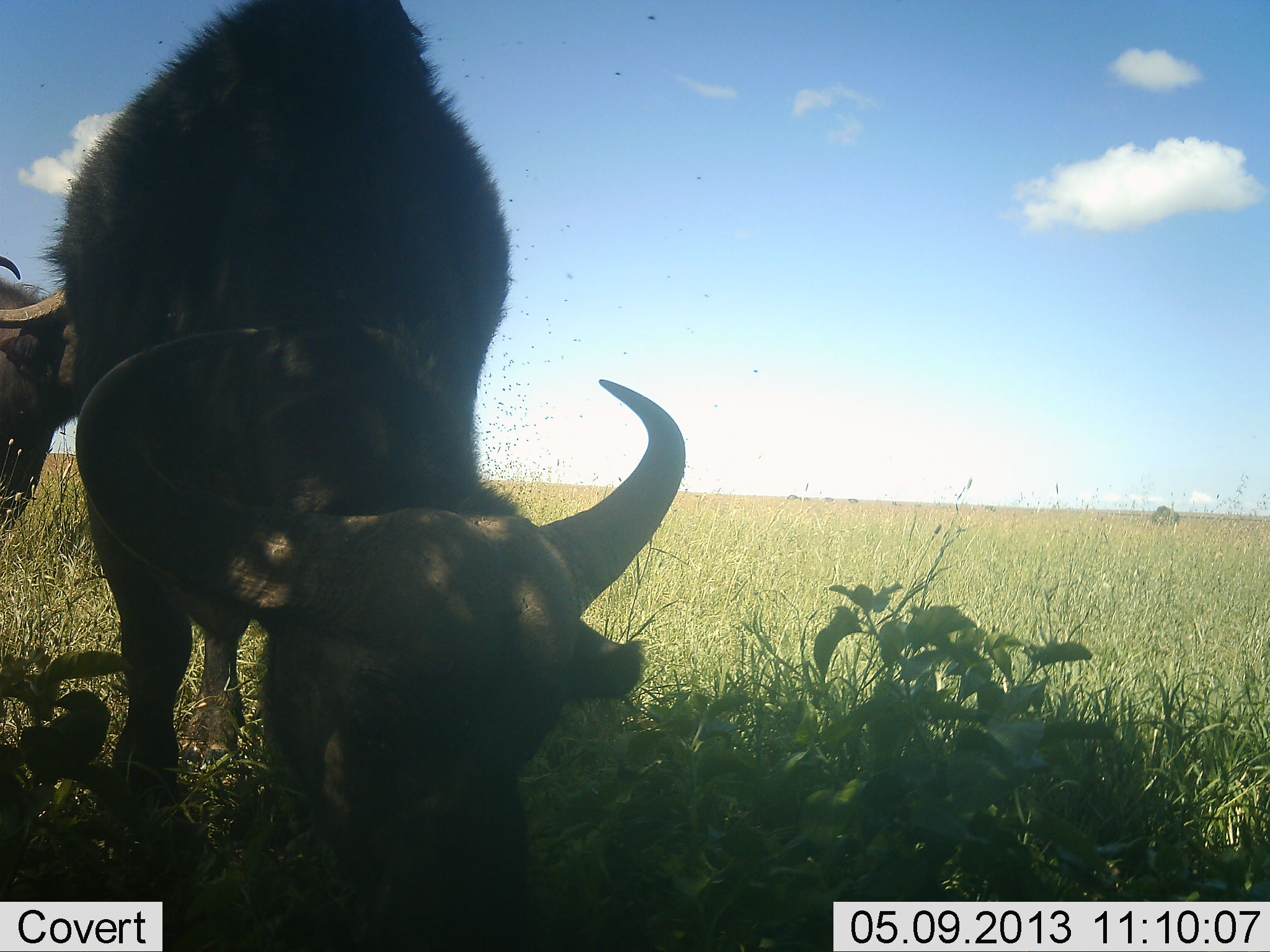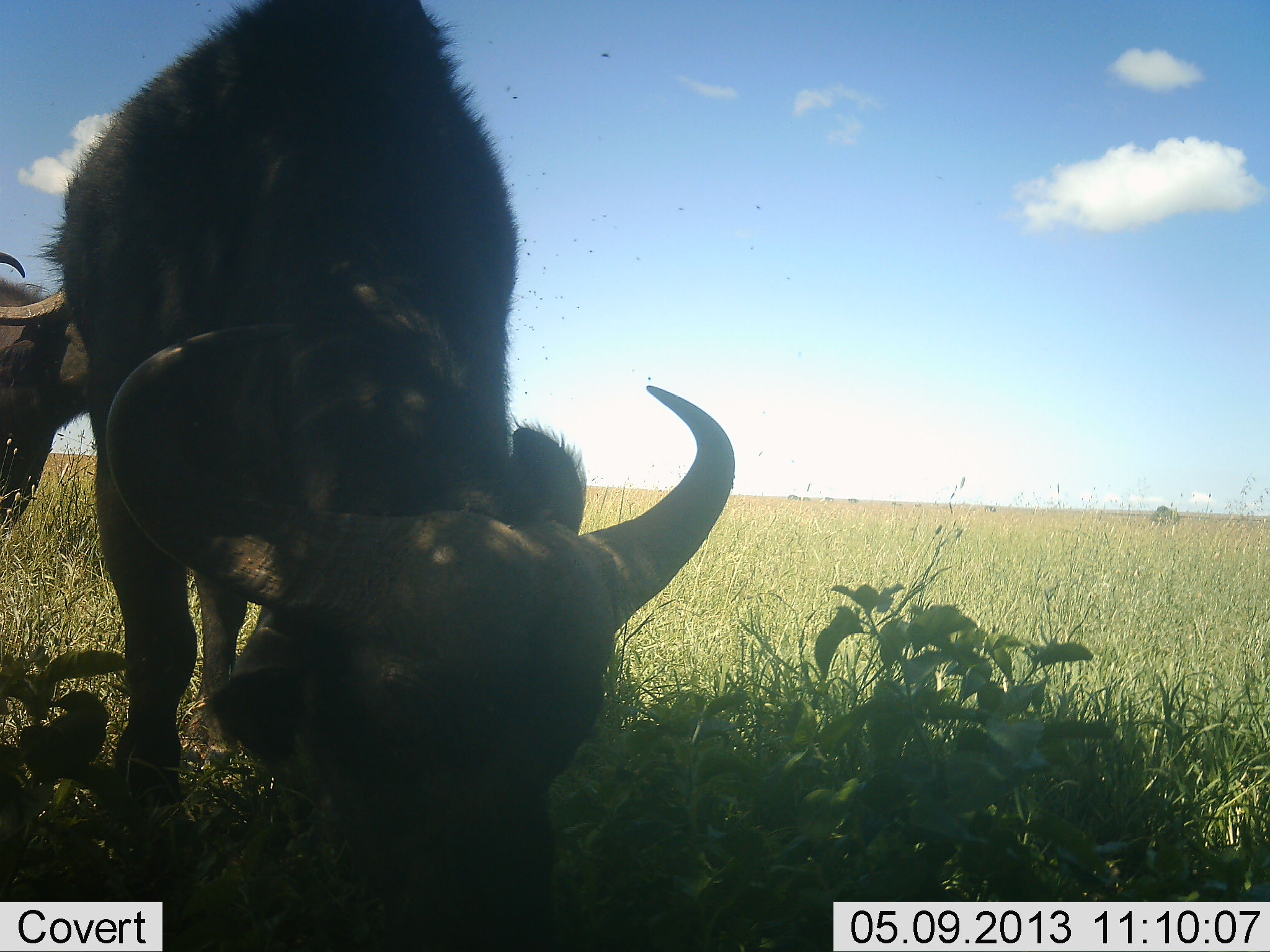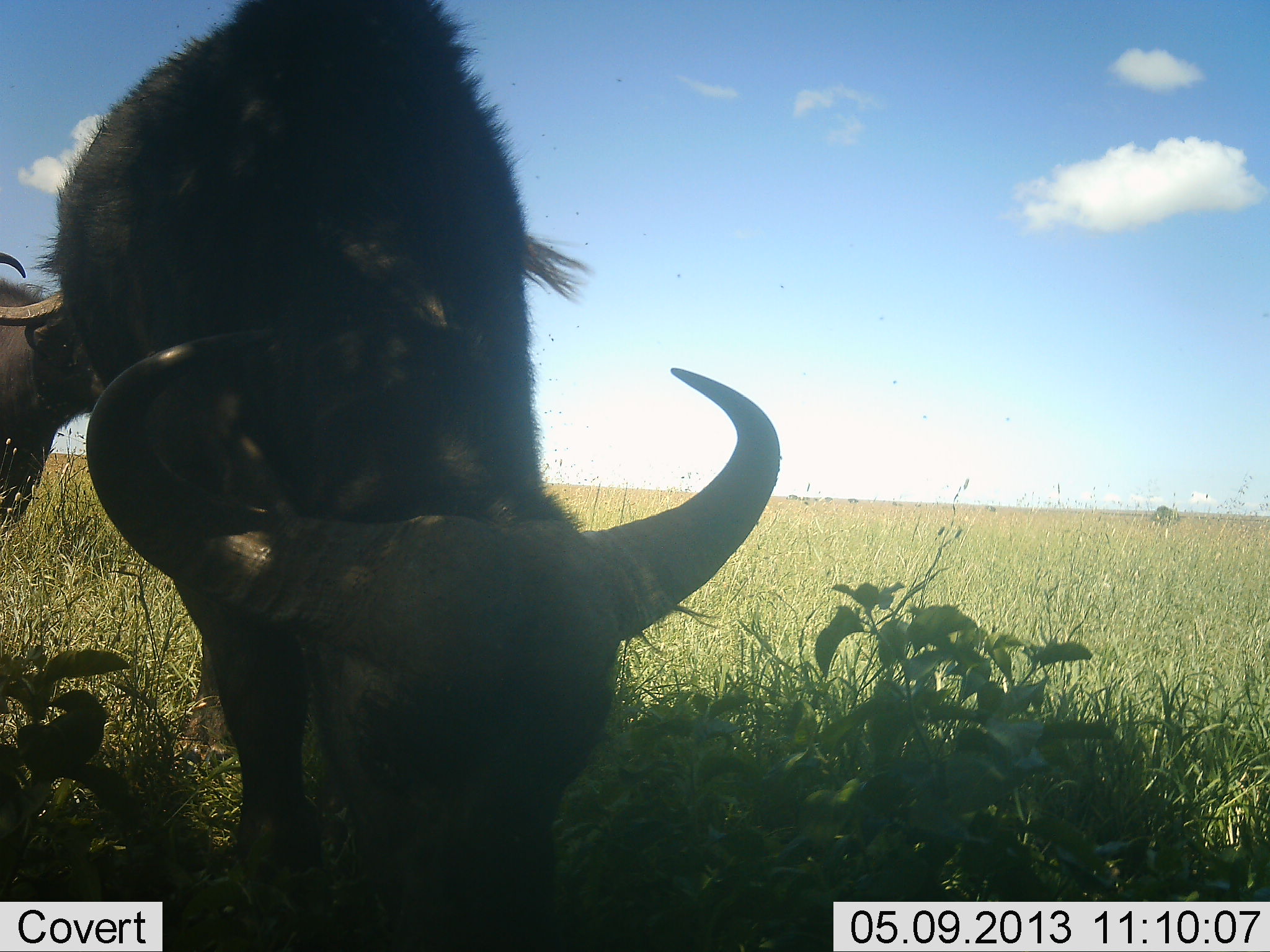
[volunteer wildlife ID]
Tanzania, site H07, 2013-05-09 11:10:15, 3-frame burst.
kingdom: Animalia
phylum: Chordata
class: Mammalia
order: Artiodactyla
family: Bovidae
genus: Syncerus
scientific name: Syncerus caffer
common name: cape buffalo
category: buffalo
Buffalo (cape buffalo) (Syncerus caffer), count 2. Behavior (volunteer vote fractions): standing 60%, resting 0%, moving 0%, interacting 0%. Young present (vote fraction): 0%. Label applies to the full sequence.